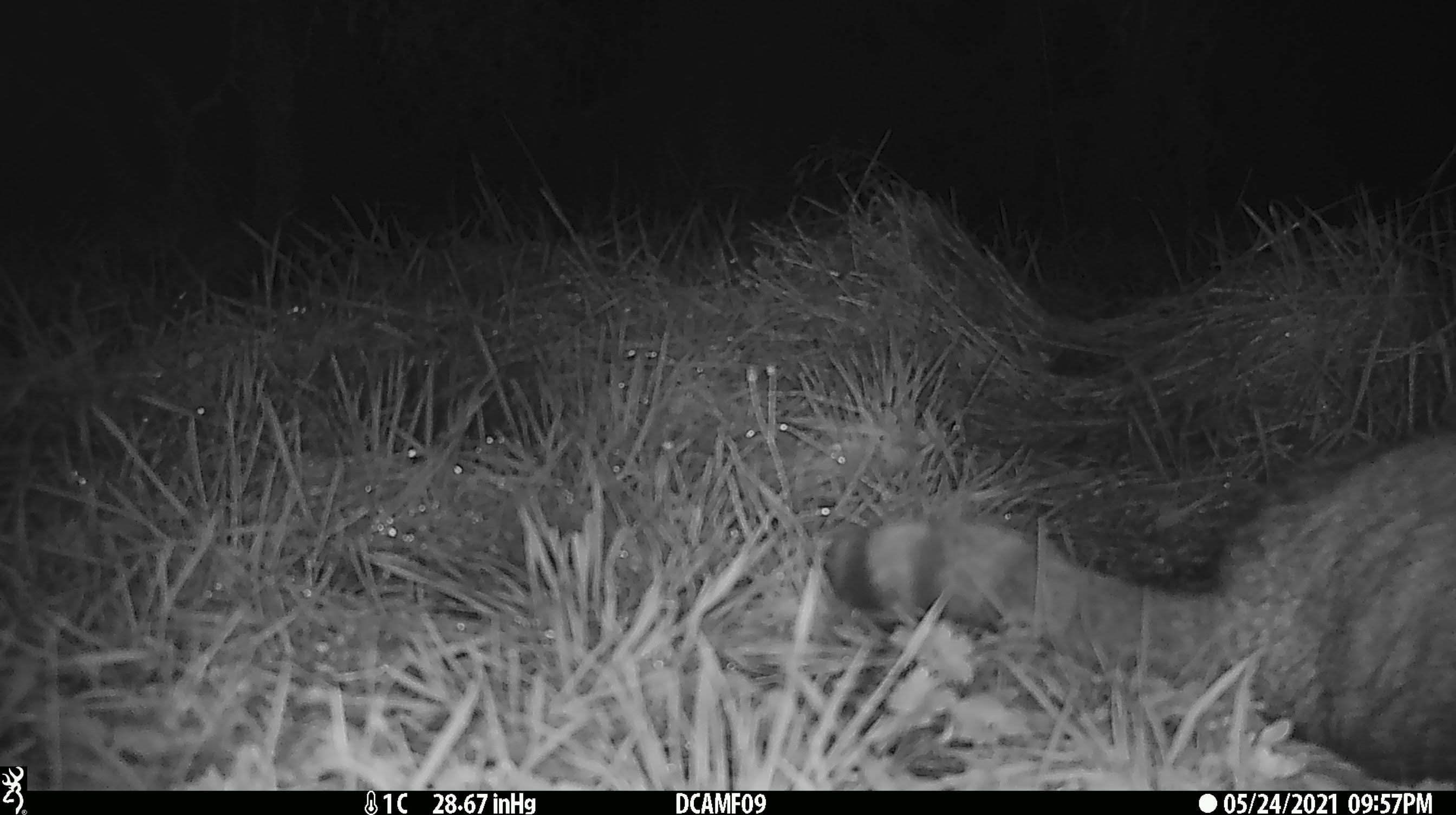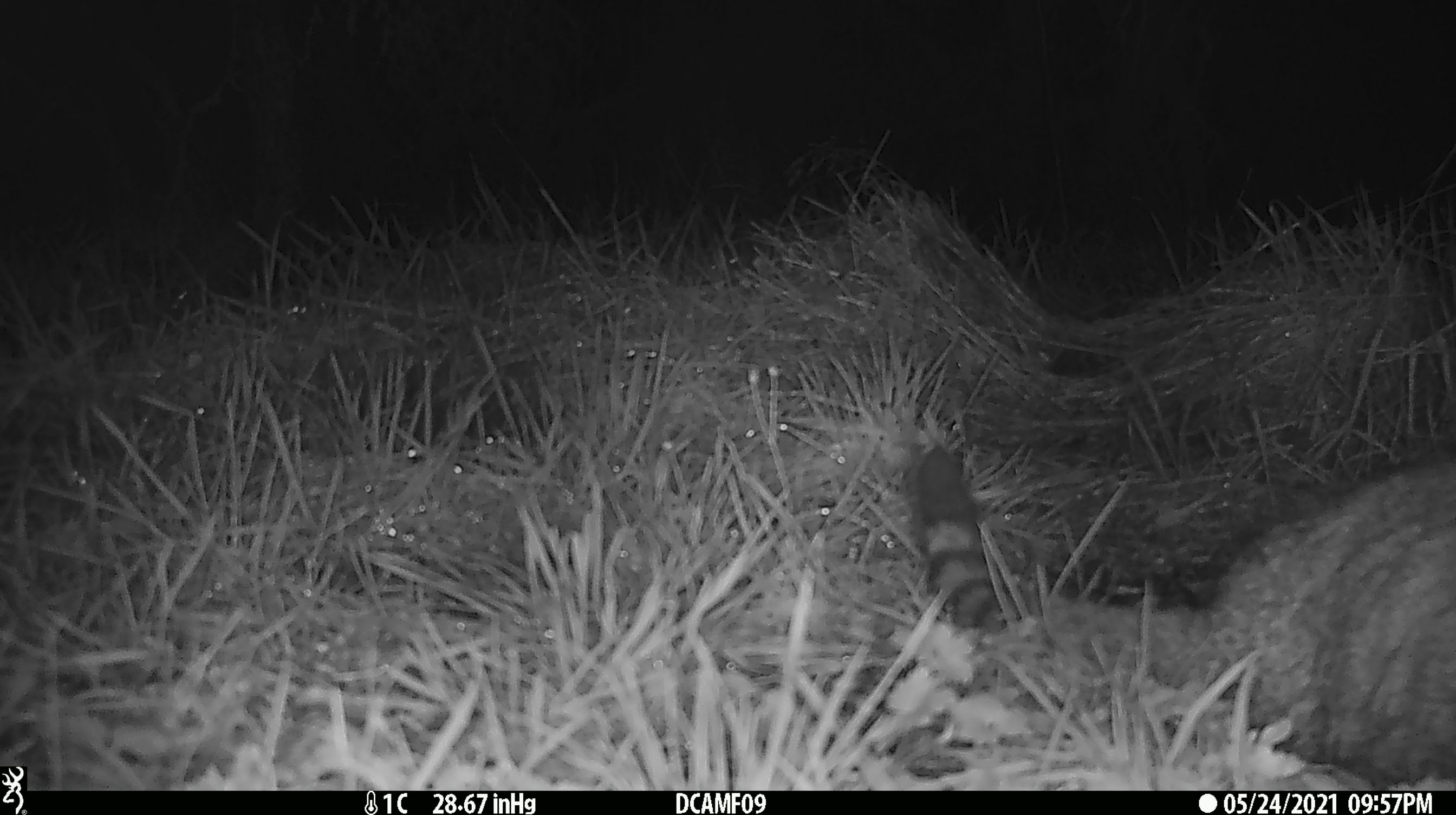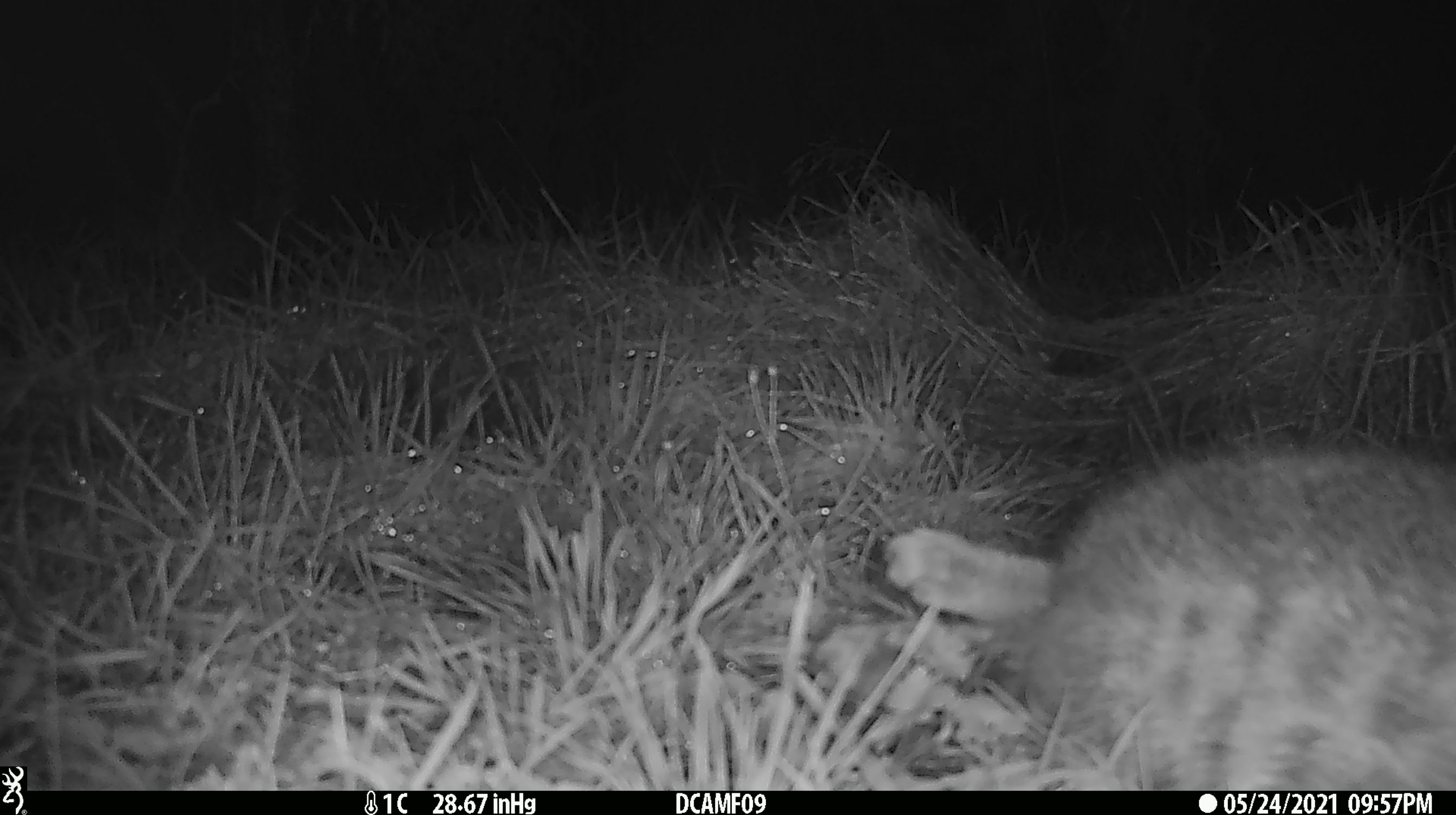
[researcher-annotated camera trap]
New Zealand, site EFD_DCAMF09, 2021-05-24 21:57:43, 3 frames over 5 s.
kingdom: Animalia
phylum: Chordata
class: Mammalia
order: Carnivora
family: Felidae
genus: Felis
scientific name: Felis catus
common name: domestic cat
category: cat